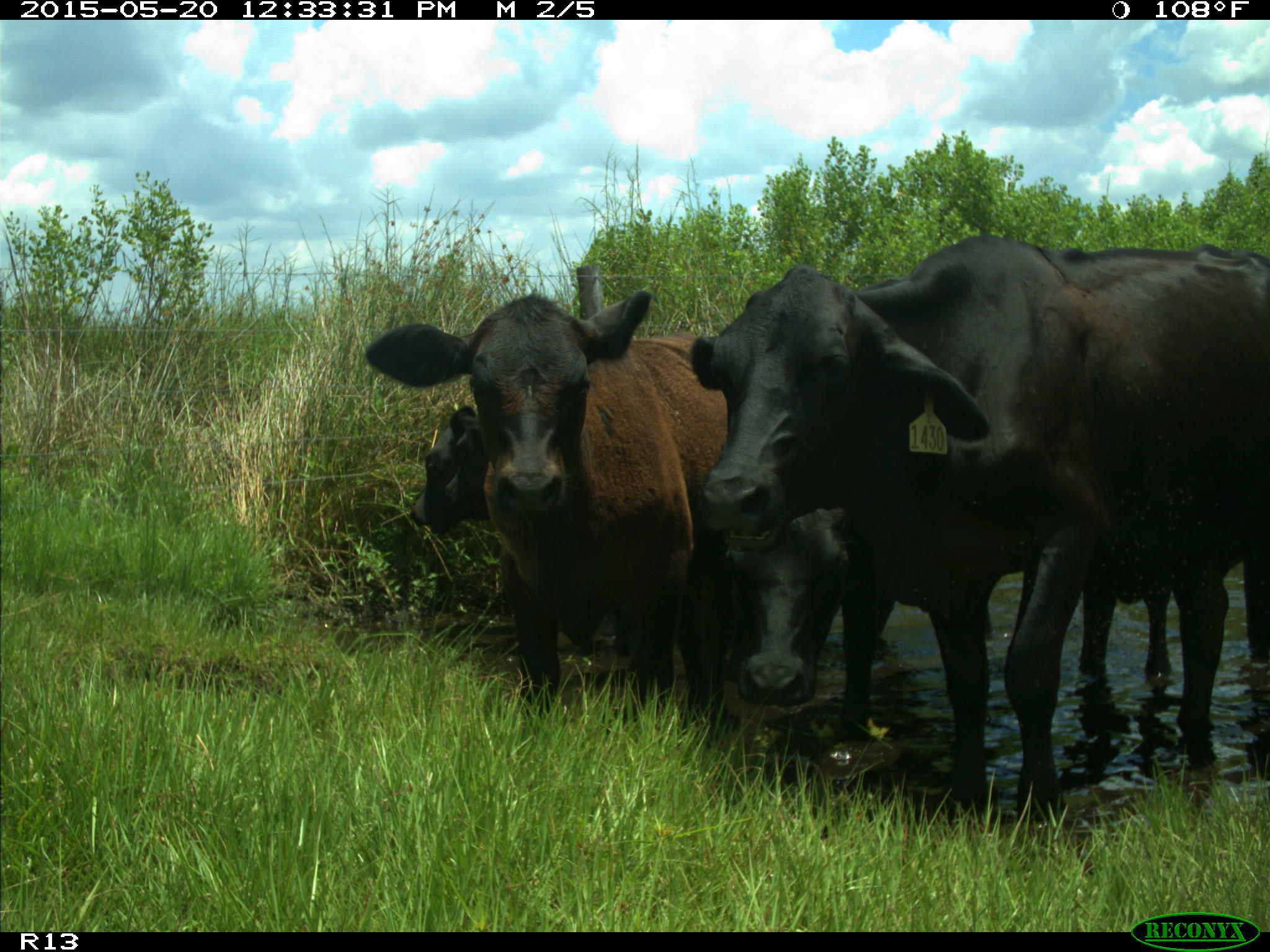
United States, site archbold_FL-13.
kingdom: Animalia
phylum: Chordata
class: Mammalia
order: Artiodactyla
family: Bovidae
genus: Bos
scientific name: Bos taurus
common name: domestic cow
Bos taurus (domestic cow).